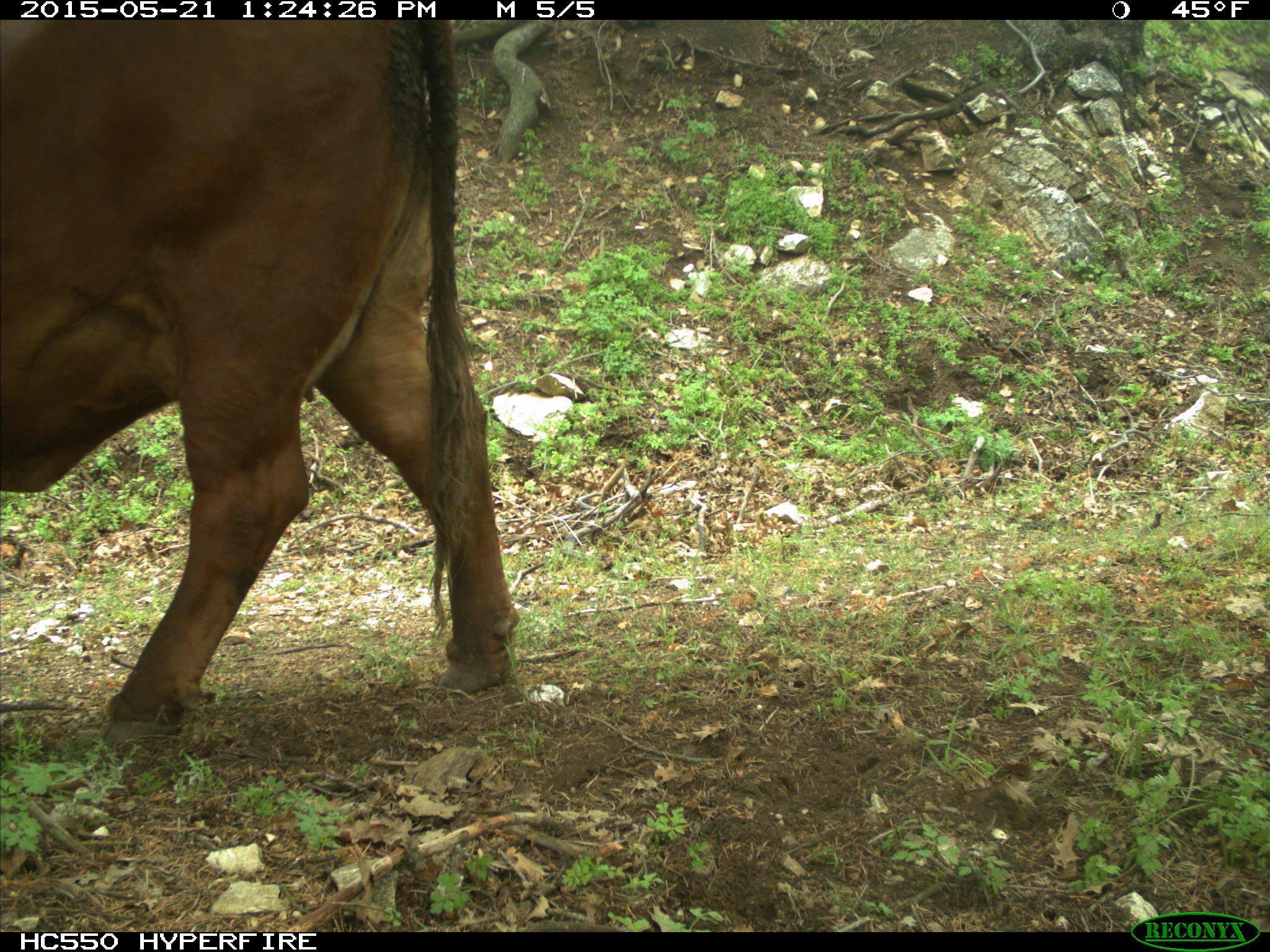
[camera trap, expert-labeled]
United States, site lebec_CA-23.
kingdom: Animalia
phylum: Chordata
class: Mammalia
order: Artiodactyla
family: Bovidae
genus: Bos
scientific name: Bos taurus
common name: domestic cow